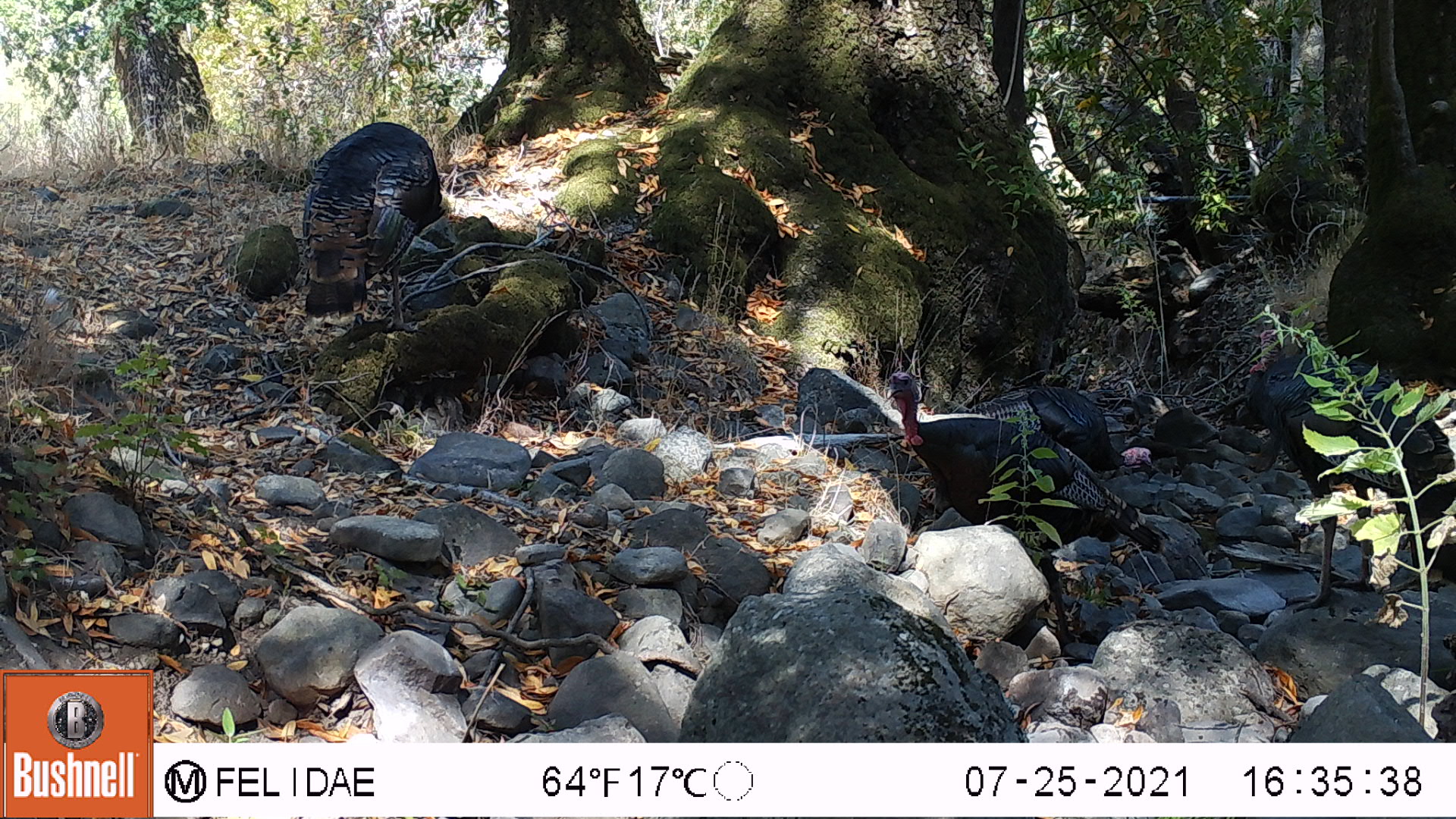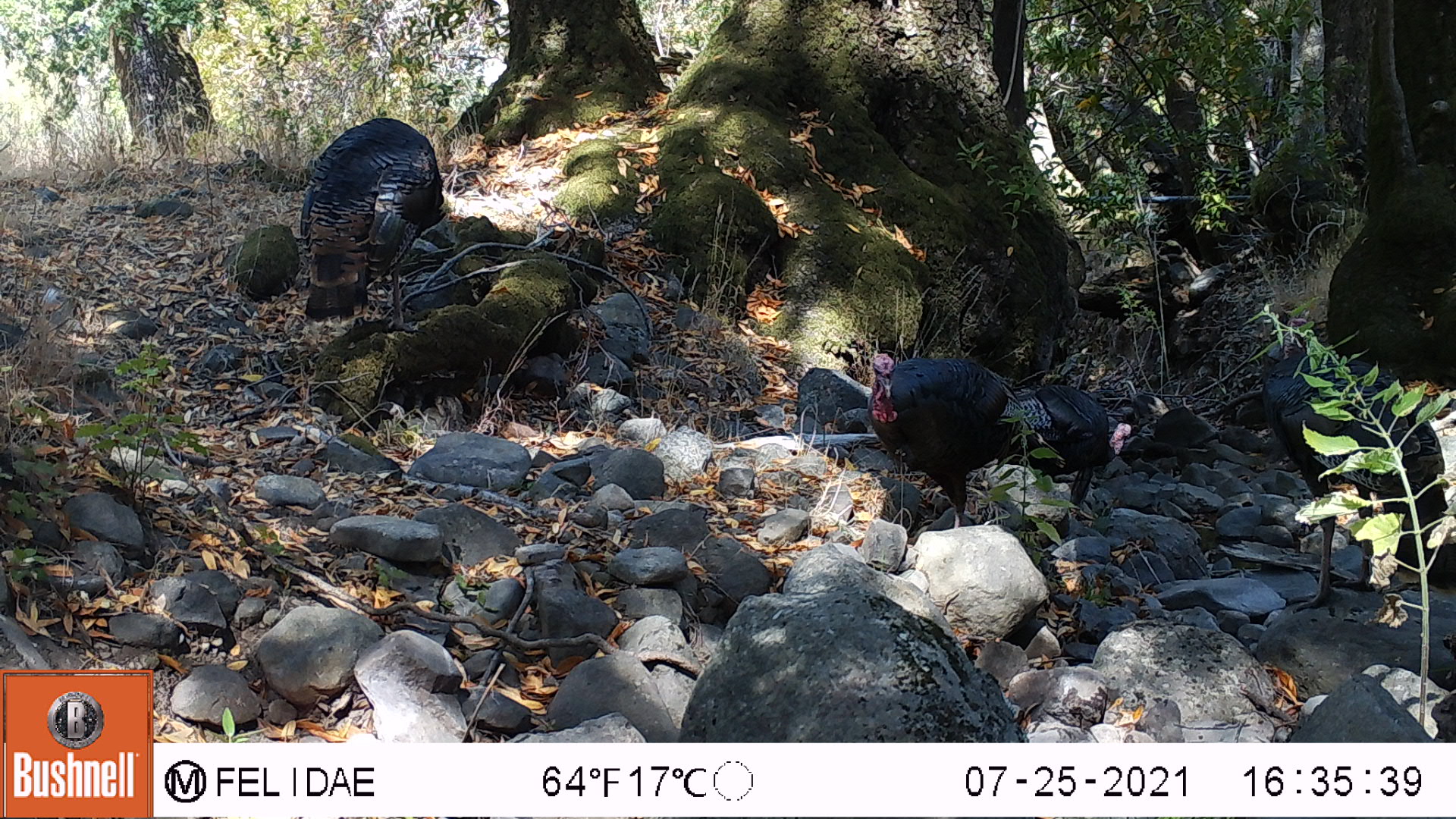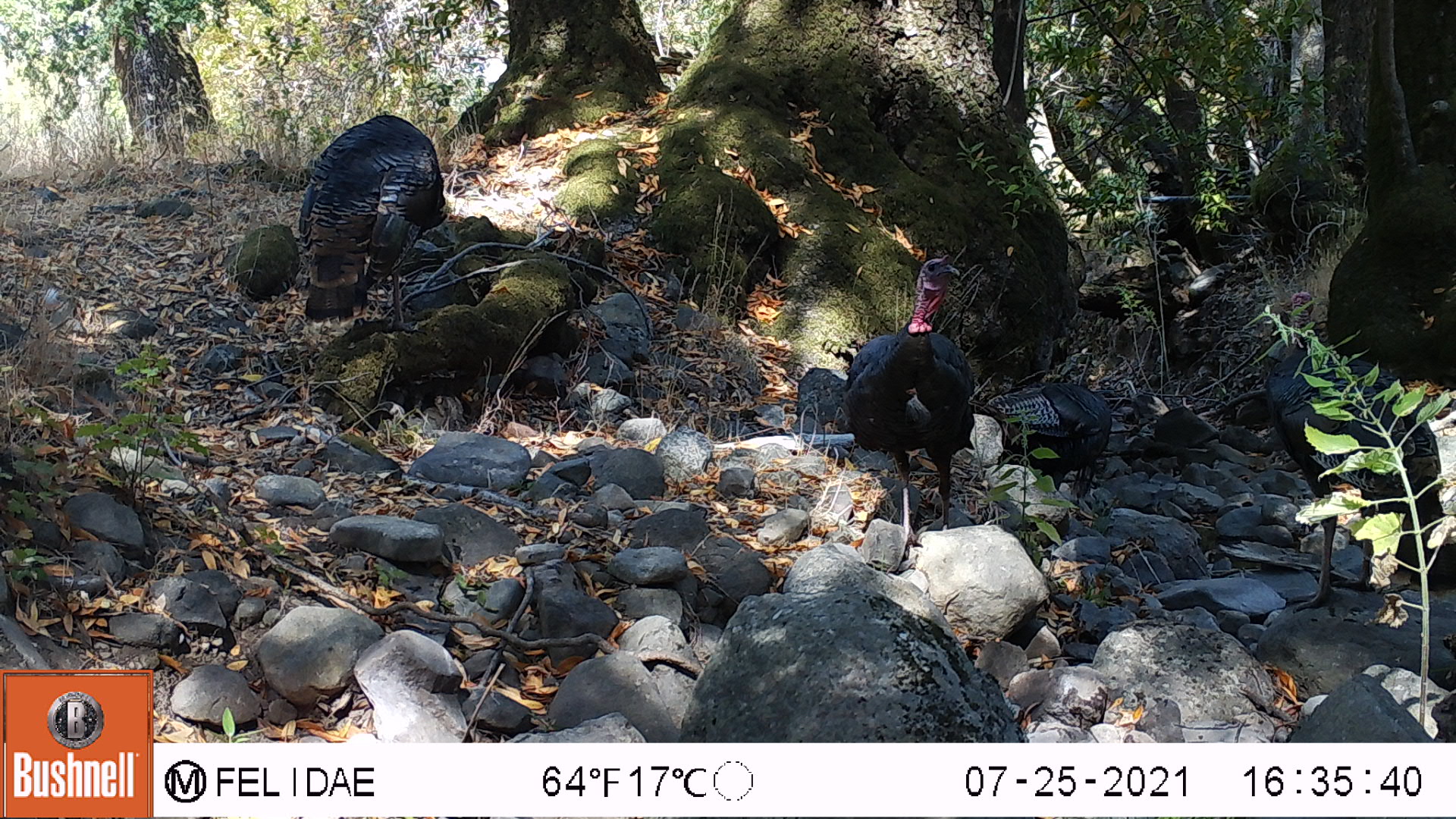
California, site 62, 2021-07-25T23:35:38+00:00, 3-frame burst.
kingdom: Animalia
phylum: Chordata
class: Aves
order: Galliformes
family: Phasianidae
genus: Meleagris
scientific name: Meleagris gallopavo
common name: turkey